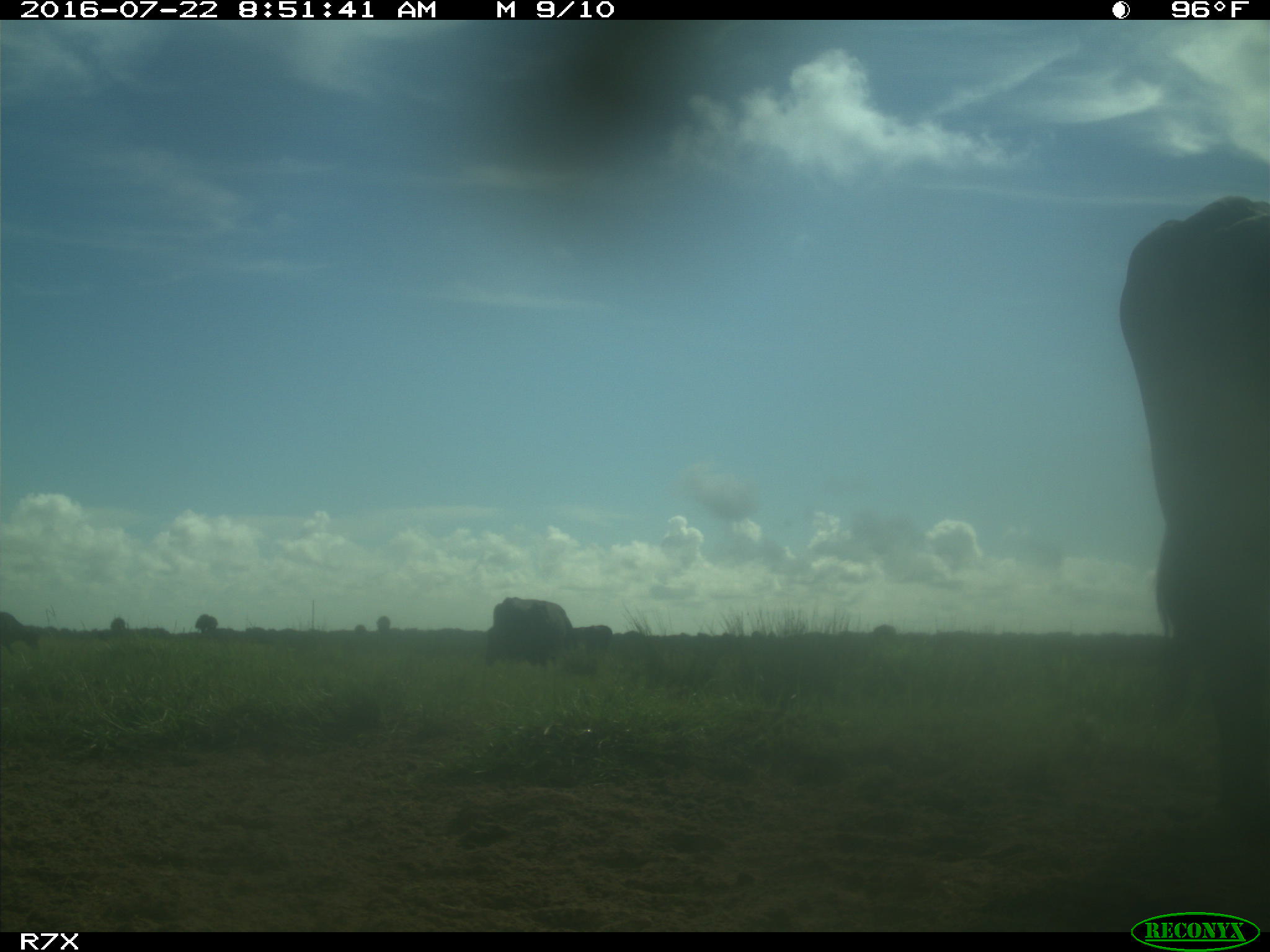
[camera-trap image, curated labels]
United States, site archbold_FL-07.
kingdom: Animalia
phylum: Chordata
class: Mammalia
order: Artiodactyla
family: Bovidae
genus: Bos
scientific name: Bos taurus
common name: domestic cow